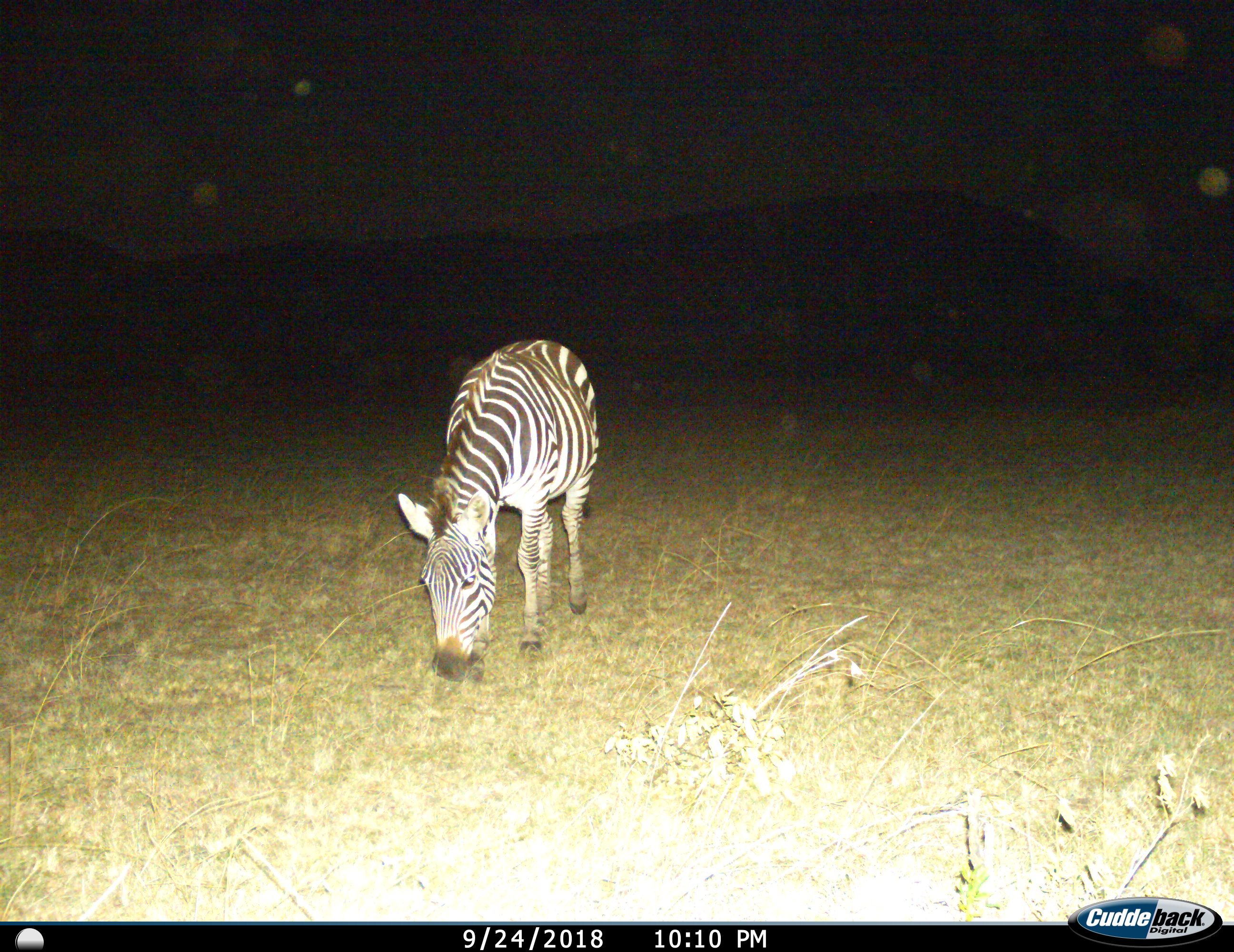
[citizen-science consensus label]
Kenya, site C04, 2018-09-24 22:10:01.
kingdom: Animalia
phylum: Chordata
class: Mammalia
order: Perissodactyla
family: Equidae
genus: Equus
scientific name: Equus quagga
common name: plains zebra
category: zebra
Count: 1.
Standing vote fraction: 10%.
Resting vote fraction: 0%.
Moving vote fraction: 10%.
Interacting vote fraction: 0%.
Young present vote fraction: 0%.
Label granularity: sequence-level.